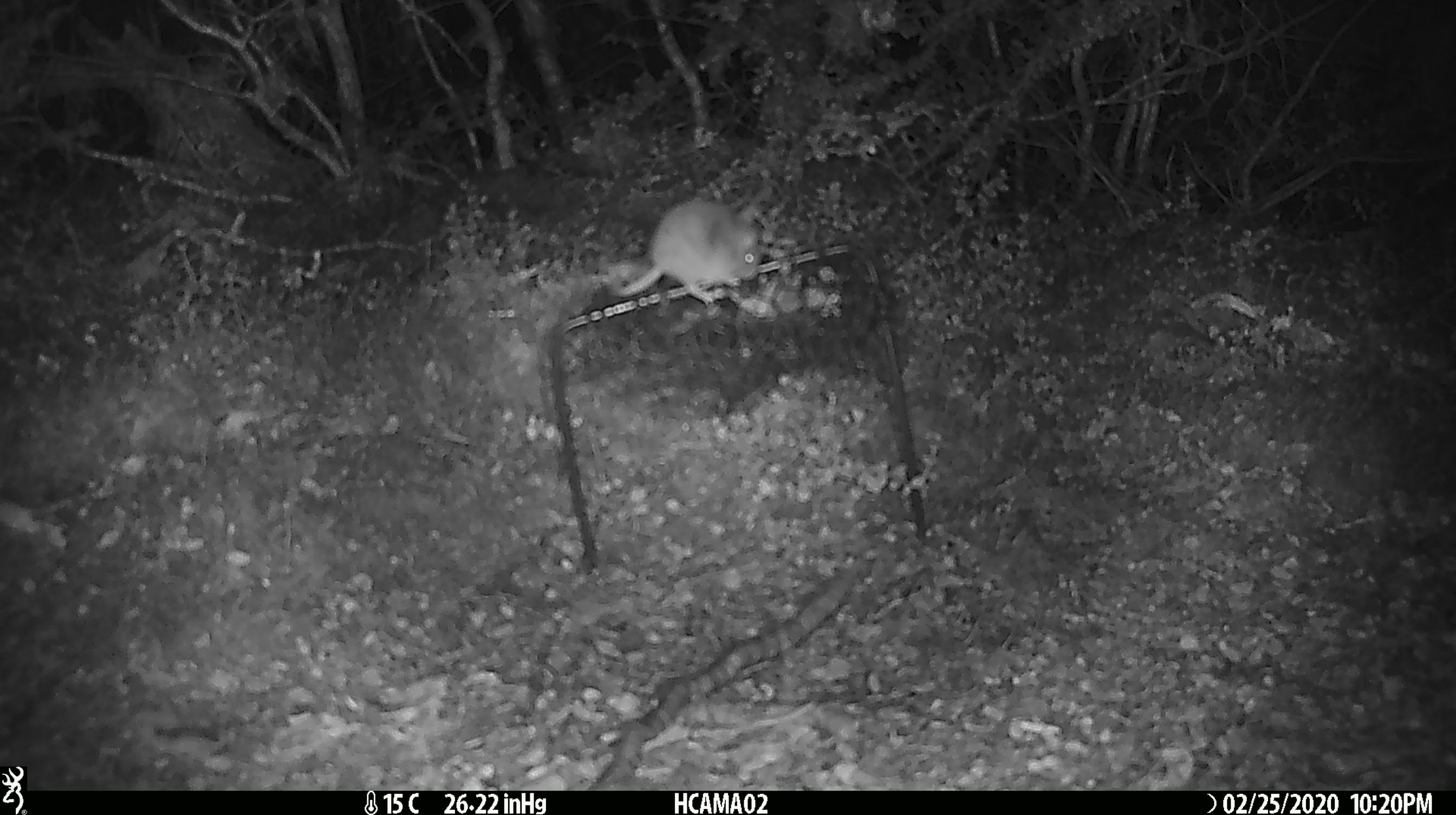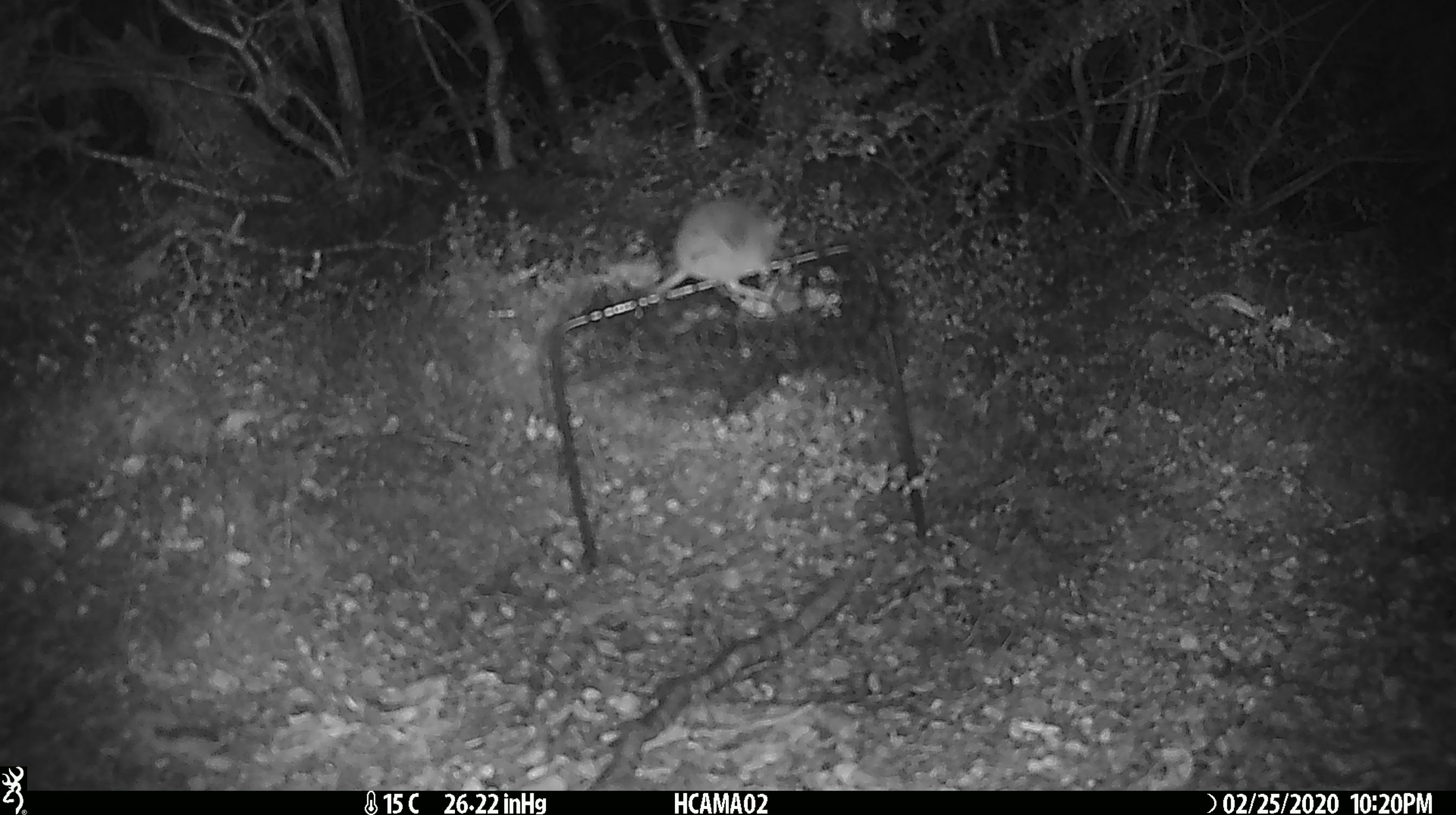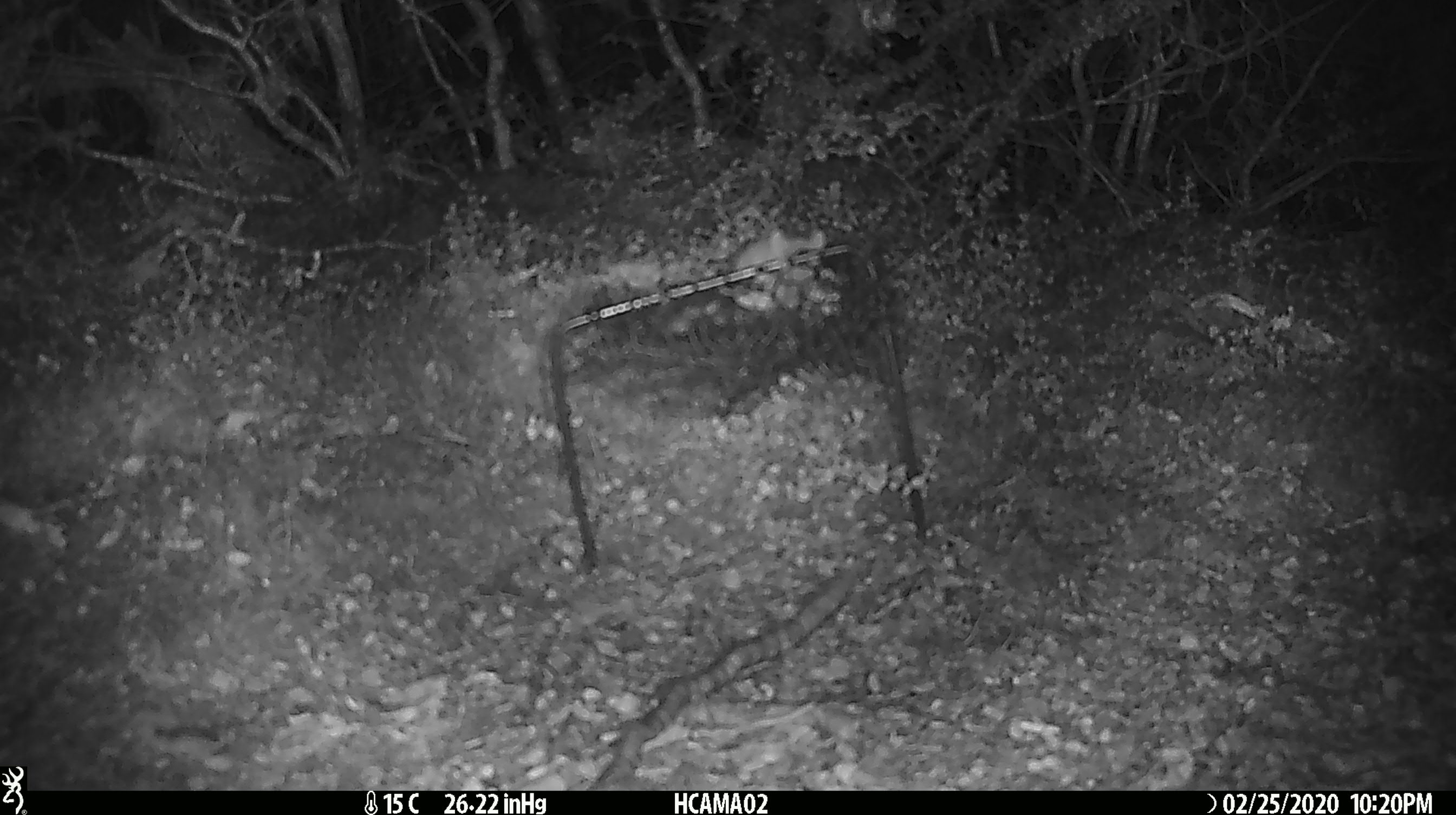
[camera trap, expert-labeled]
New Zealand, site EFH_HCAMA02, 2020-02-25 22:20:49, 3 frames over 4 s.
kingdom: Animalia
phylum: Chordata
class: Mammalia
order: Rodentia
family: Muridae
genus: Mus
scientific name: Mus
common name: mouse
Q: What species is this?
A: Mouse (Mus).